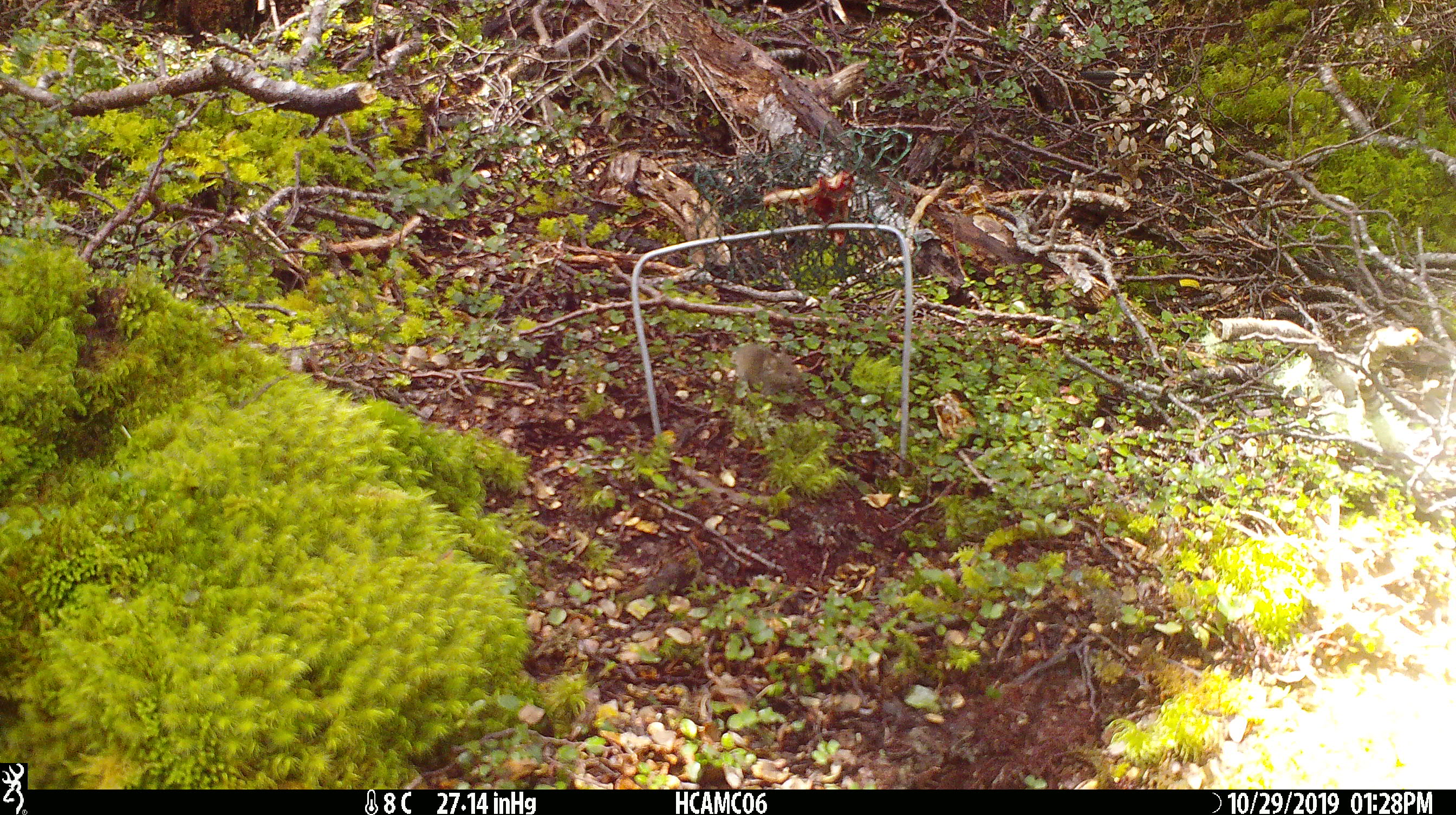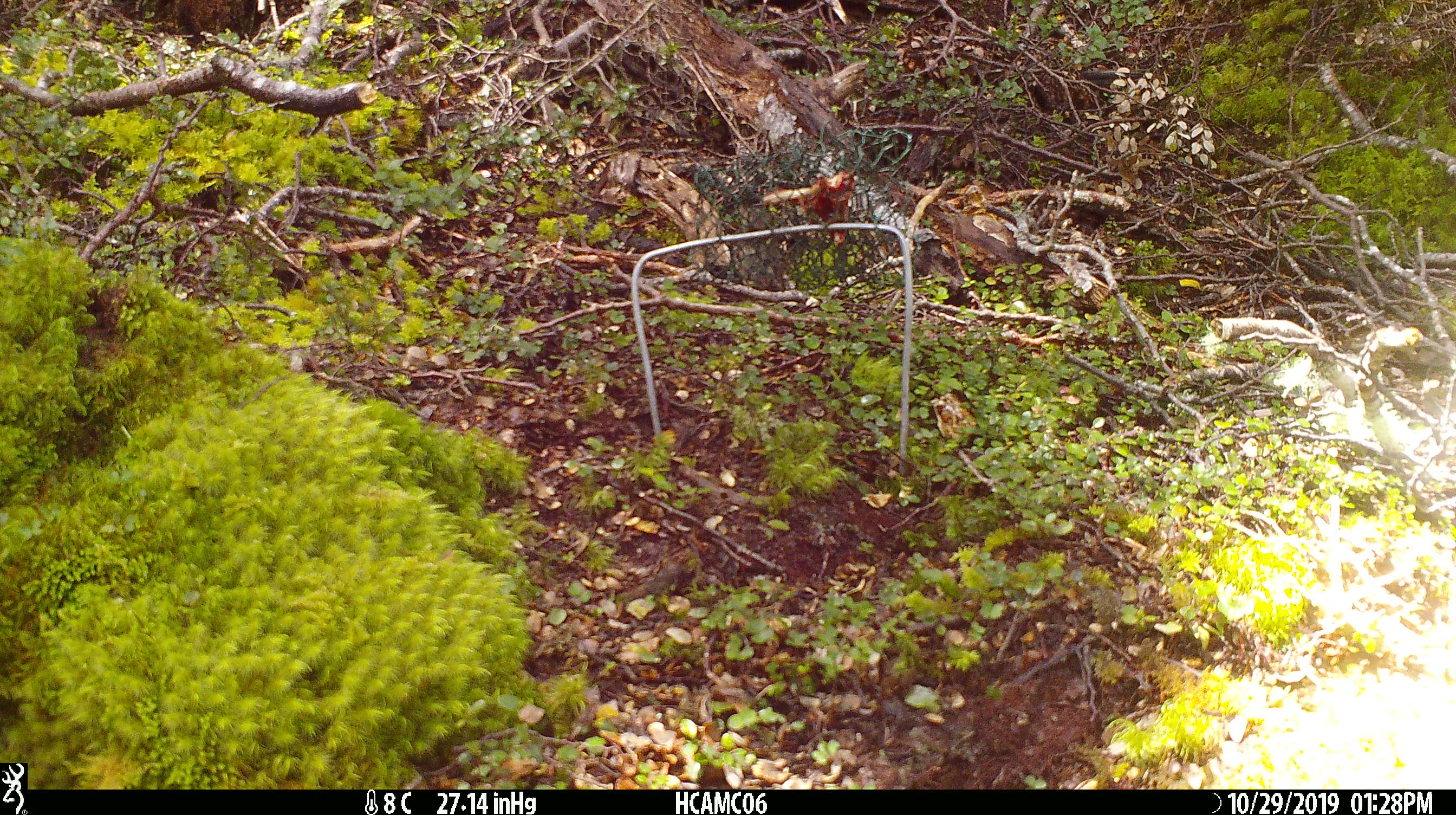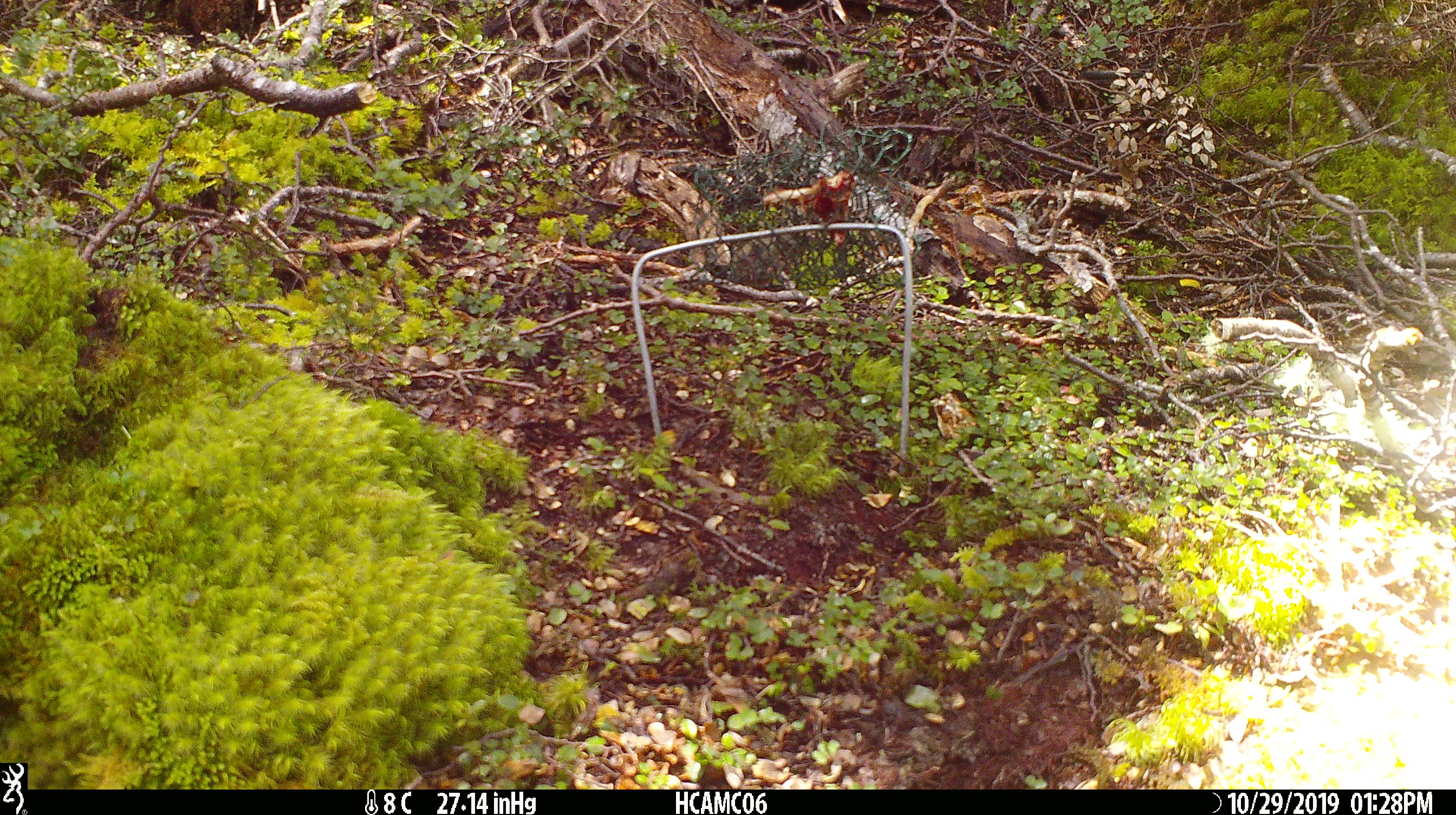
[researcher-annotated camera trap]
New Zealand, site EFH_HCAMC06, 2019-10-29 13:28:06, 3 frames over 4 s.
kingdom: Animalia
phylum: Chordata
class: Mammalia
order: Rodentia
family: Muridae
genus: Mus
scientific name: Mus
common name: mouse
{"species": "mouse (Mus)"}